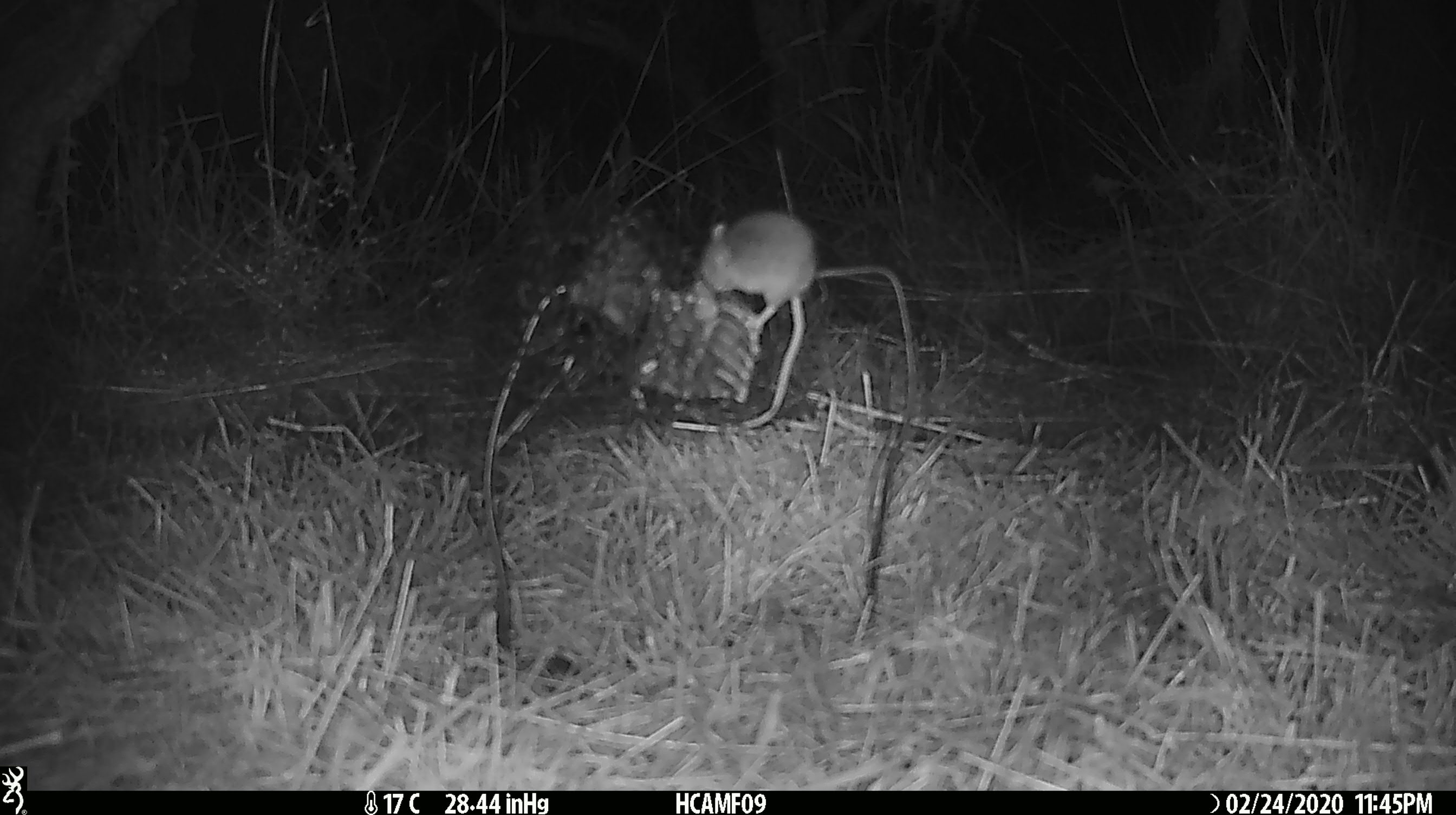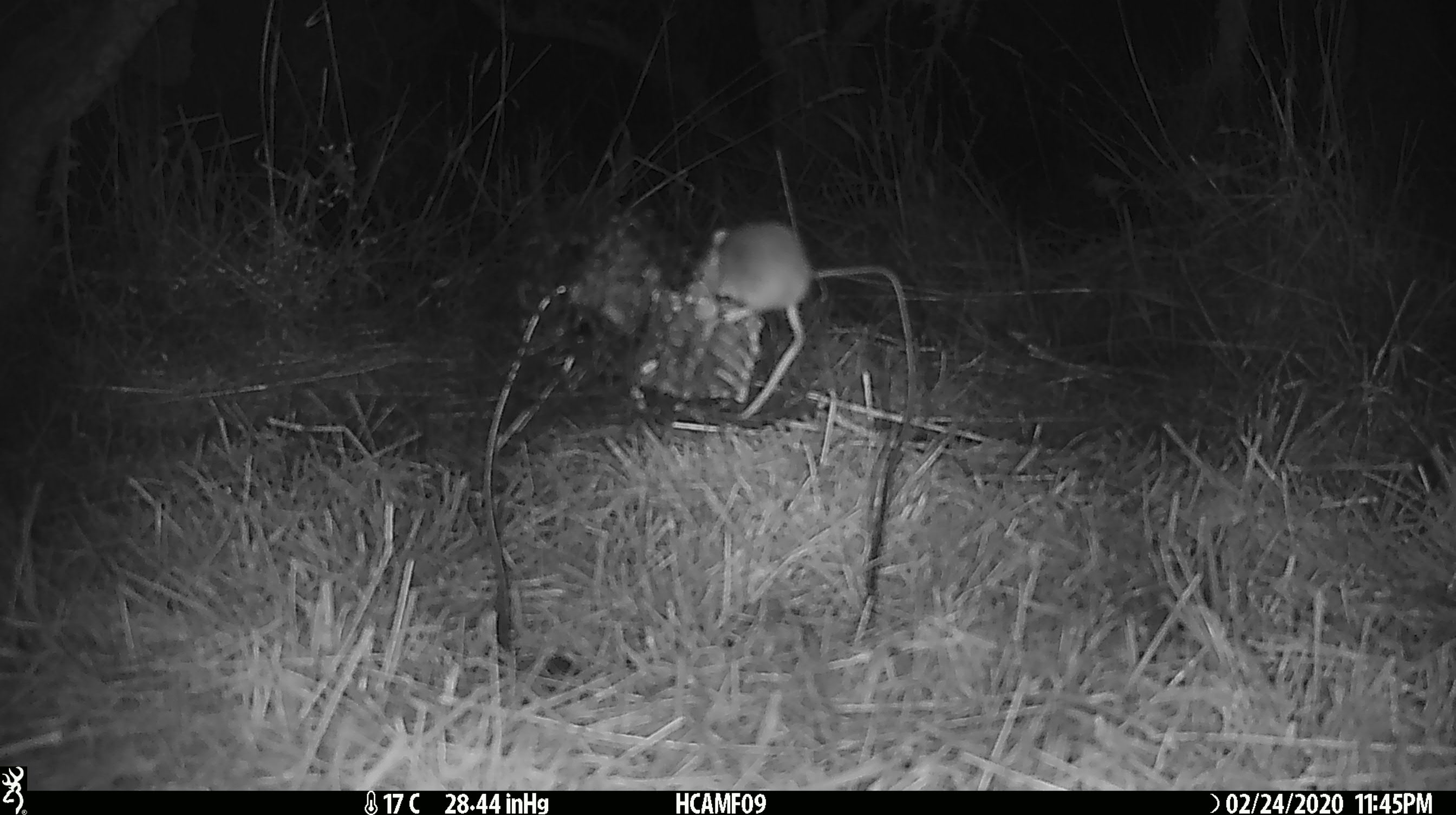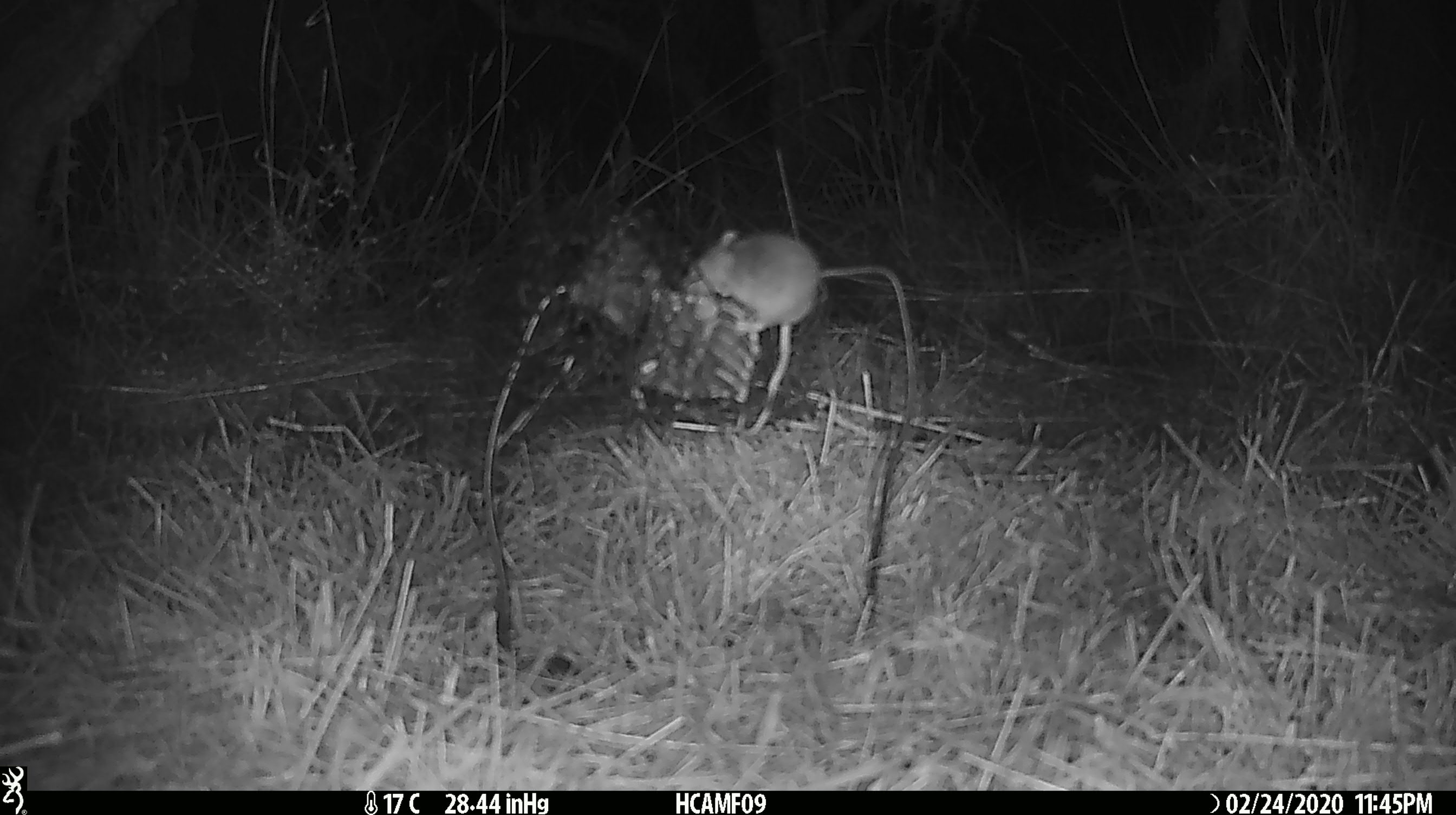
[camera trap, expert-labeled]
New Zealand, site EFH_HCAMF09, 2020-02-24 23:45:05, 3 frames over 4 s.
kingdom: Animalia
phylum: Chordata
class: Mammalia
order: Rodentia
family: Muridae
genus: Mus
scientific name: Mus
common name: mouse